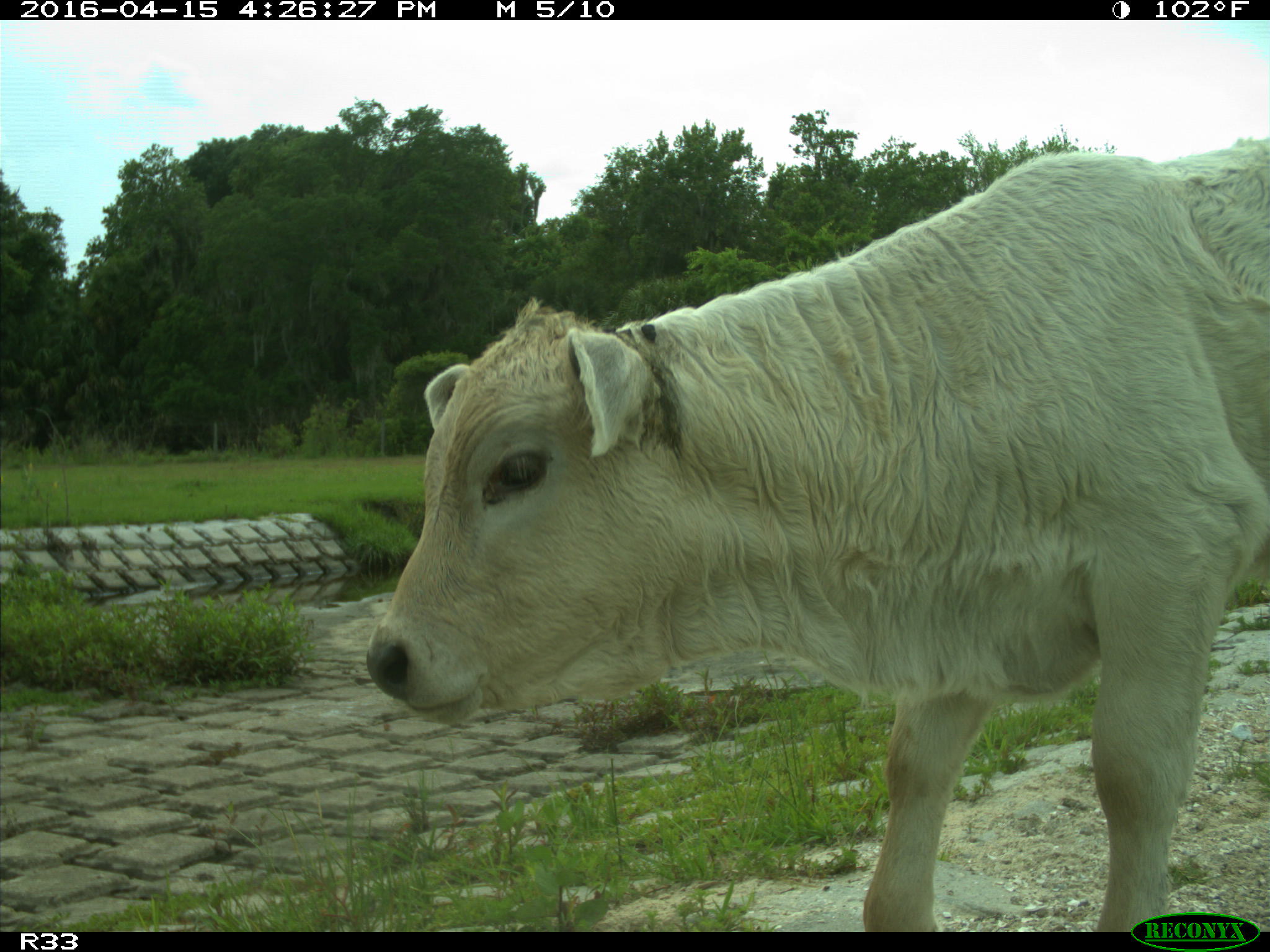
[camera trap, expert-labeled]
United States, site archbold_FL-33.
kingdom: Animalia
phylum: Chordata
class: Mammalia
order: Artiodactyla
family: Bovidae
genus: Bos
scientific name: Bos taurus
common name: domestic cow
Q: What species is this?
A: Bos taurus (domestic cow).